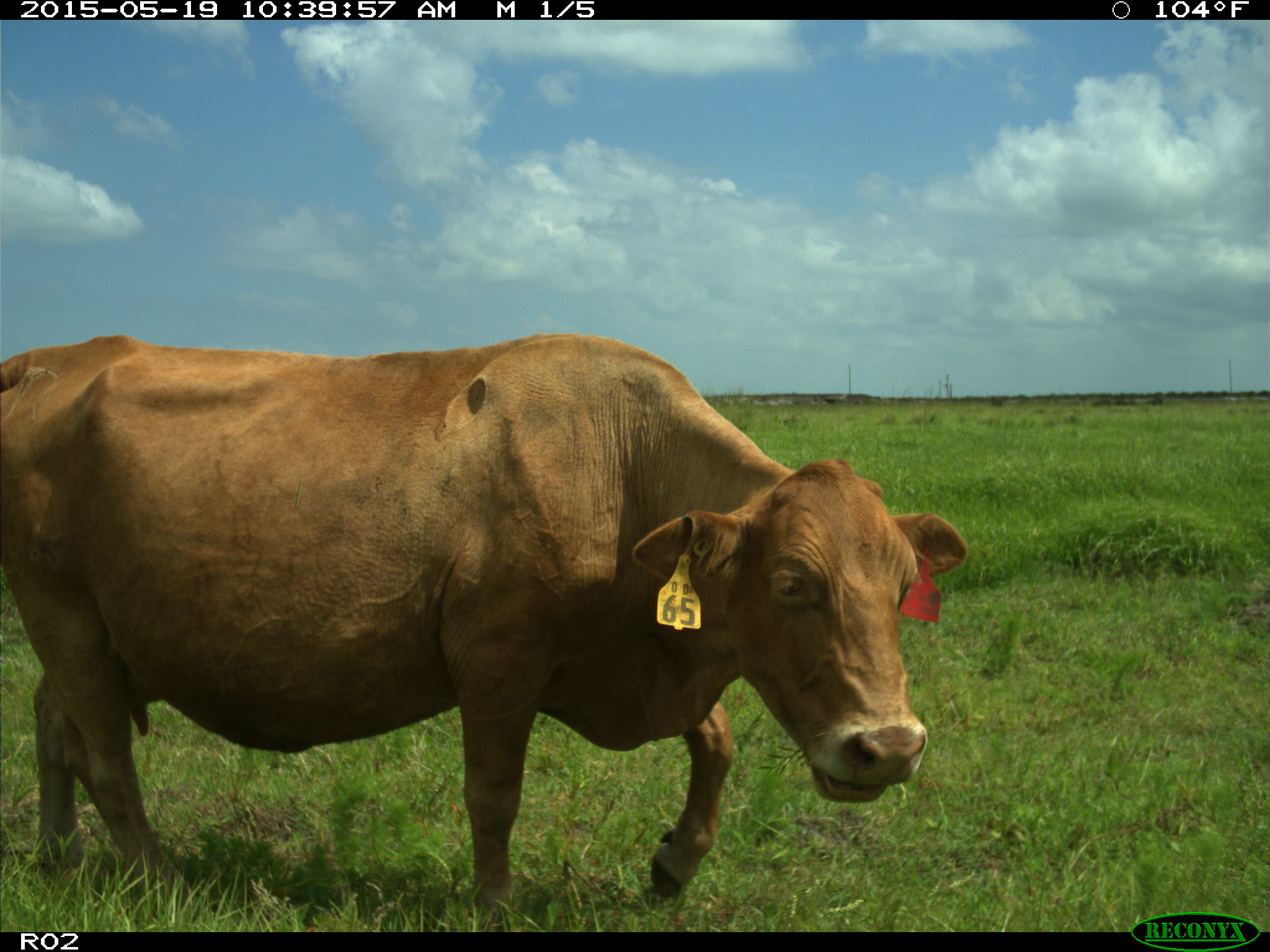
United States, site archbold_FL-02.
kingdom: Animalia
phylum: Chordata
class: Mammalia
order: Artiodactyla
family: Bovidae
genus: Bos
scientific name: Bos taurus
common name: domestic cow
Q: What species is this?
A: Bos taurus (domestic cow).